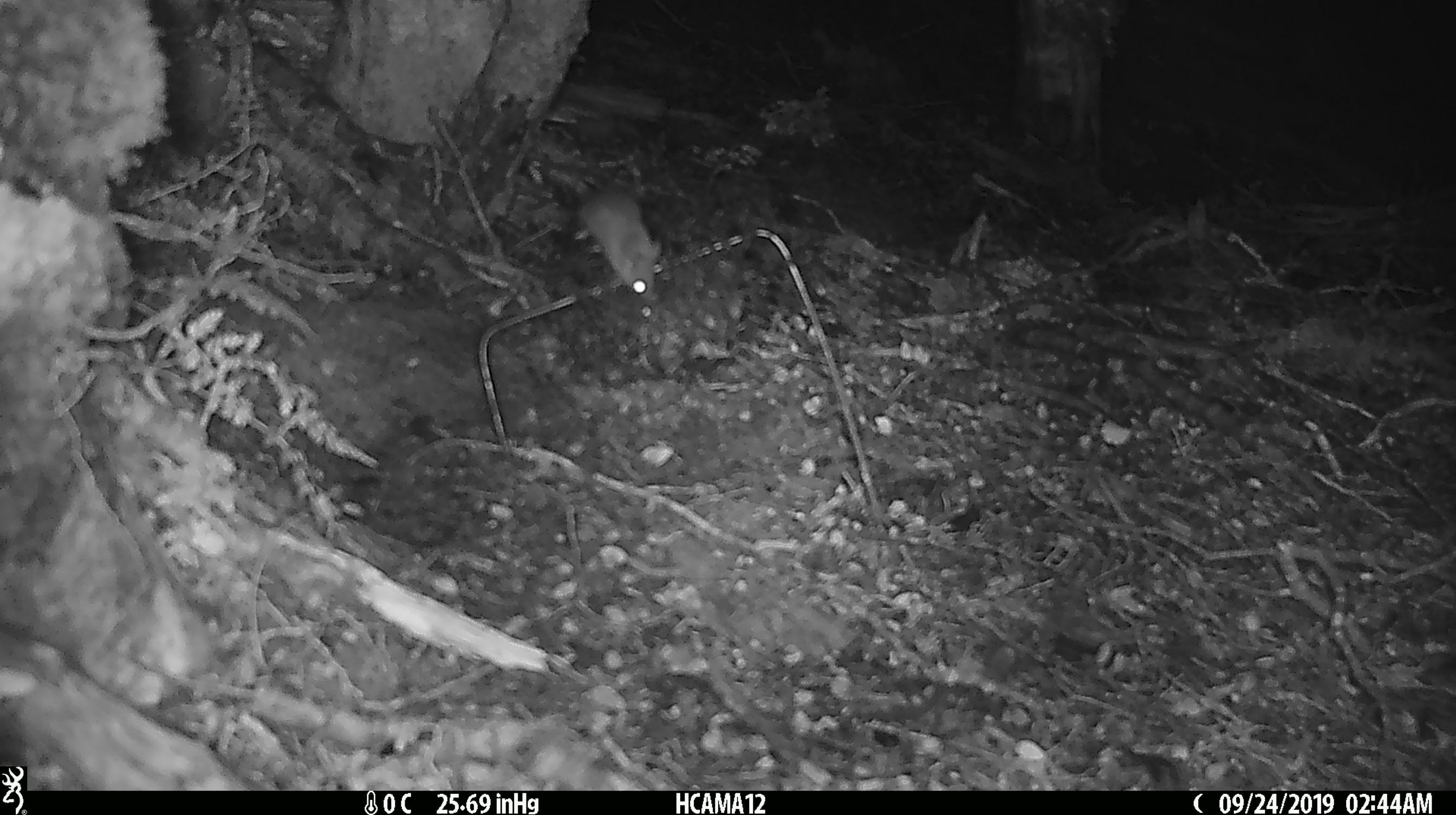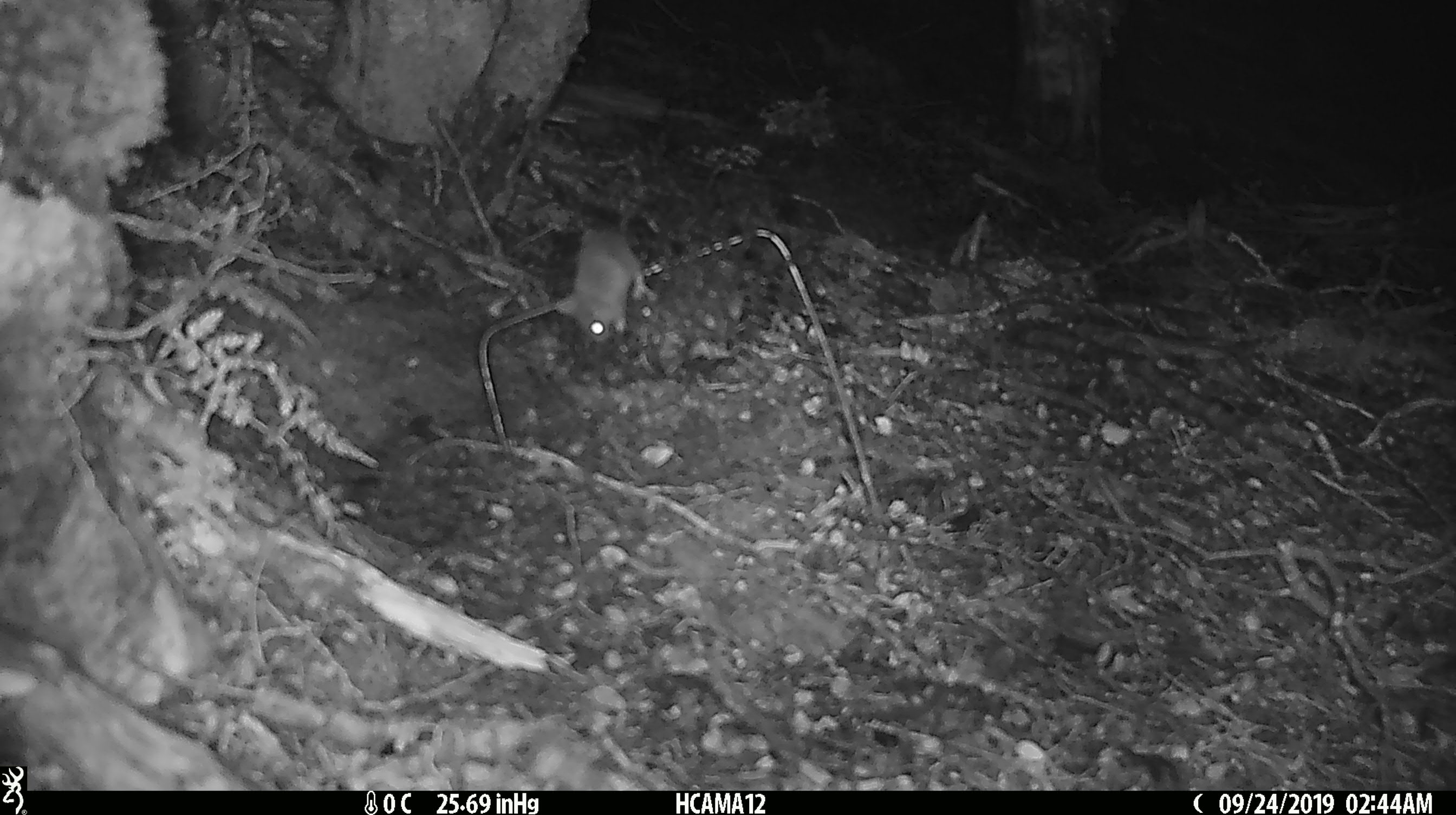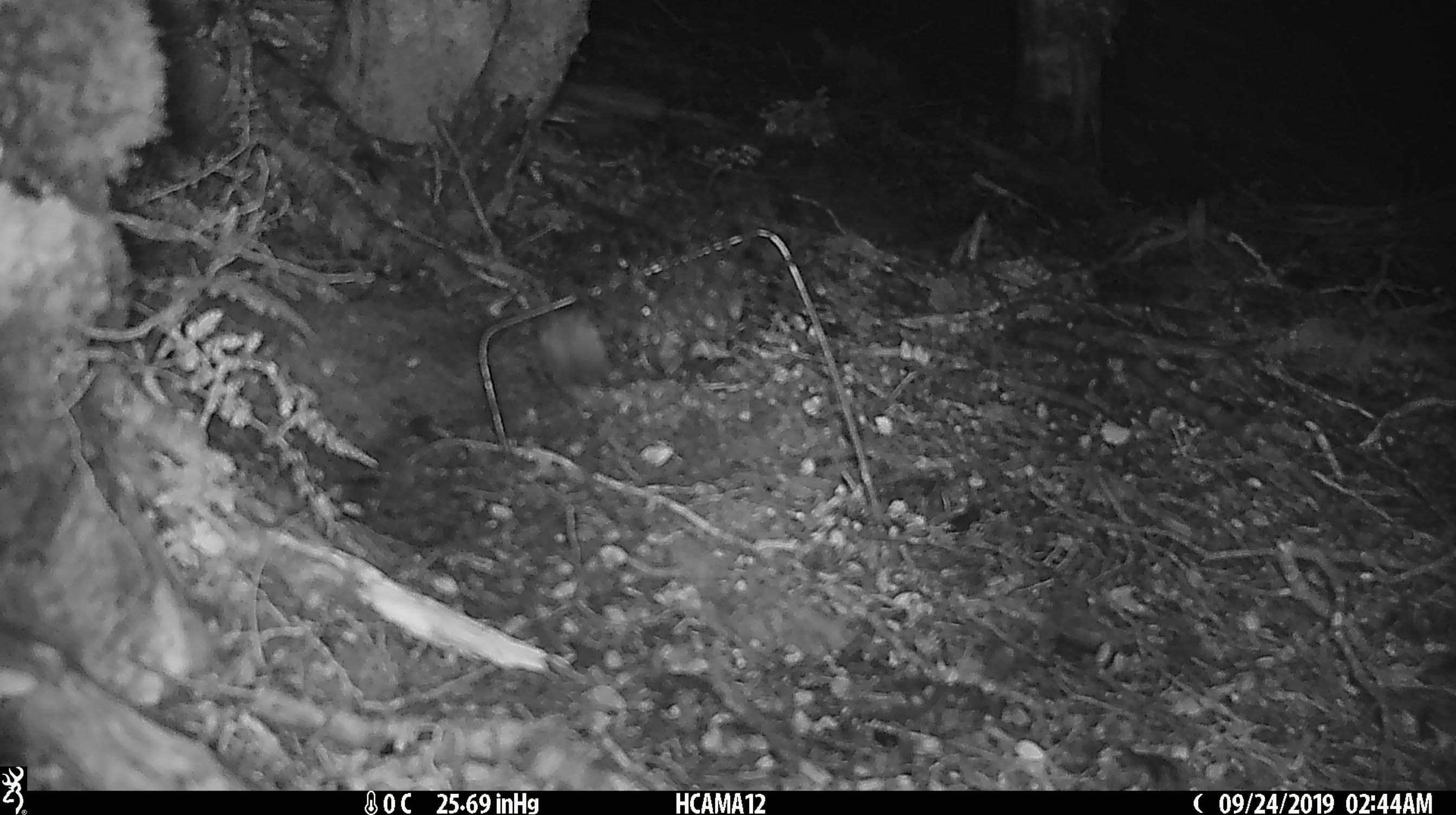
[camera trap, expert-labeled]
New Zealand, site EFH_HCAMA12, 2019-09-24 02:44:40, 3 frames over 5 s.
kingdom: Animalia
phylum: Chordata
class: Mammalia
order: Rodentia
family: Muridae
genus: Mus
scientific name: Mus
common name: mouse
Mouse (Mus).